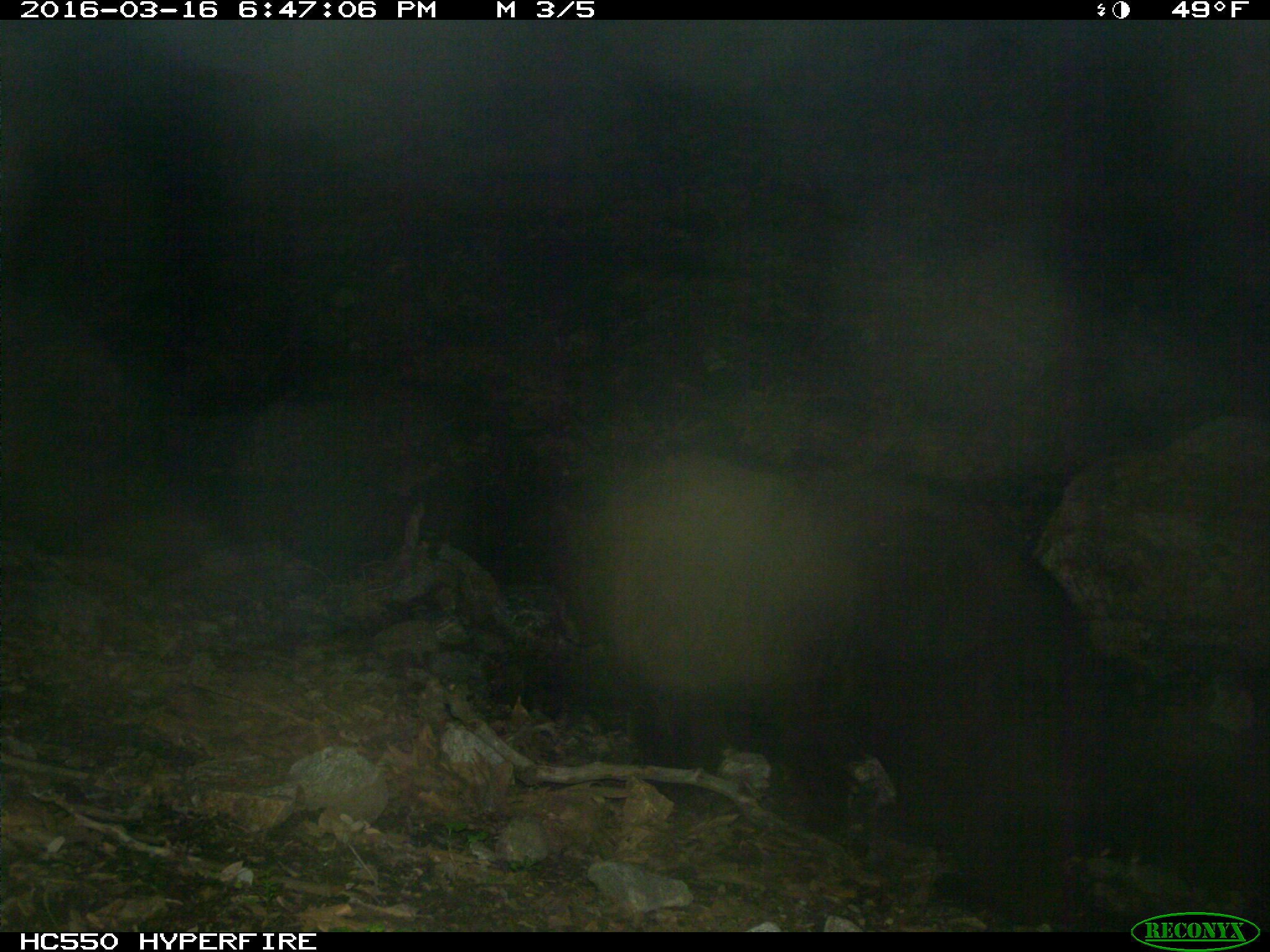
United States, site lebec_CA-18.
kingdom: Animalia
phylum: Chordata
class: Mammalia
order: Carnivora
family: Ursidae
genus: Ursus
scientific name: Ursus americanus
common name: american black bear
Ursus americanus (american black bear).